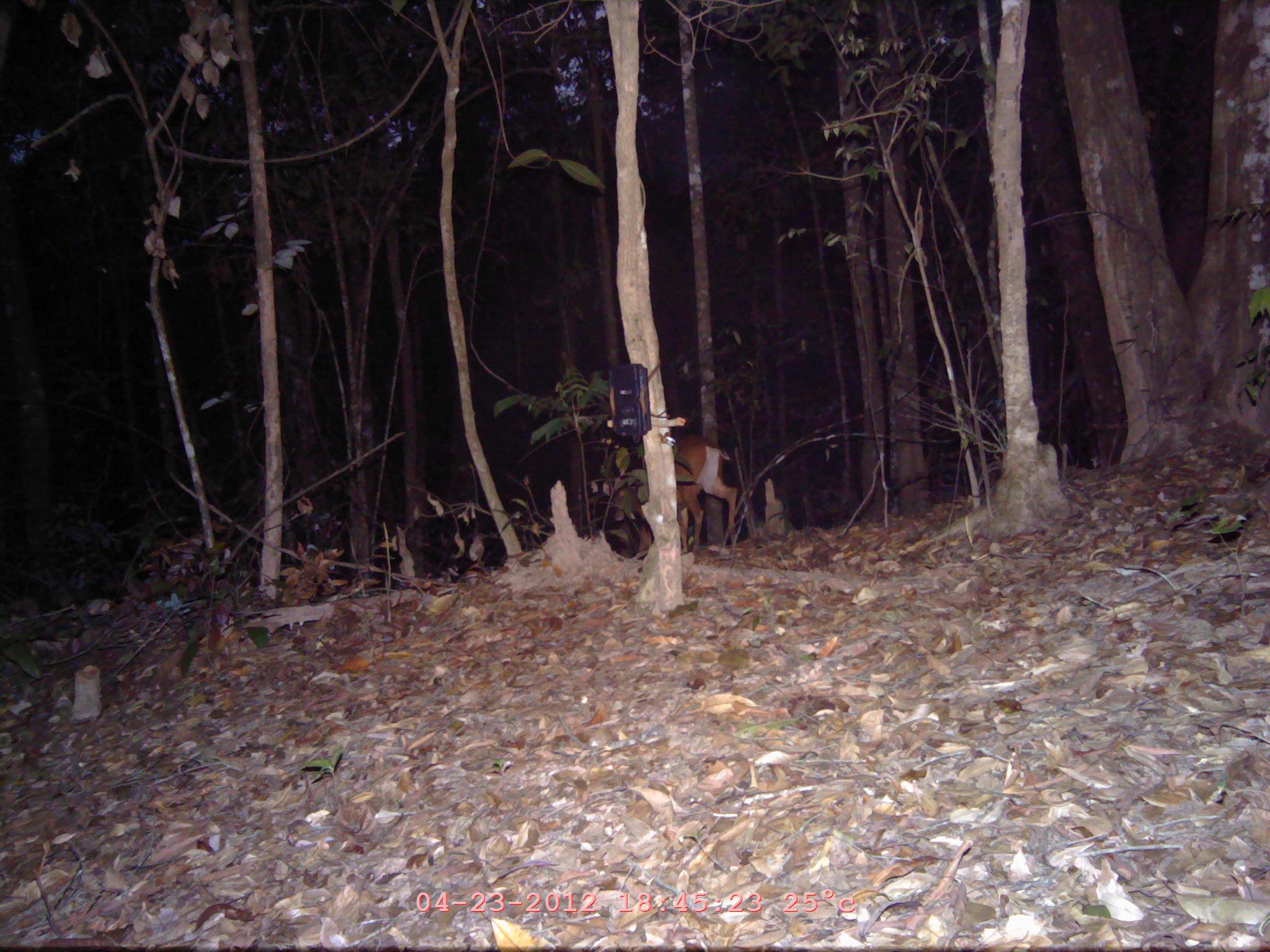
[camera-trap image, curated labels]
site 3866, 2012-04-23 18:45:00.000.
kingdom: Animalia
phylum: Chordata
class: Mammalia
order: Artiodactyla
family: Cervidae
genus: Muntiacus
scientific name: Muntiacus muntjak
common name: southern red muntjac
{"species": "Muntiacus muntjak (southern red muntjac)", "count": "1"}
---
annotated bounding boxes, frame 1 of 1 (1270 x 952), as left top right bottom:
muntiacus muntjak: 609 442 738 550